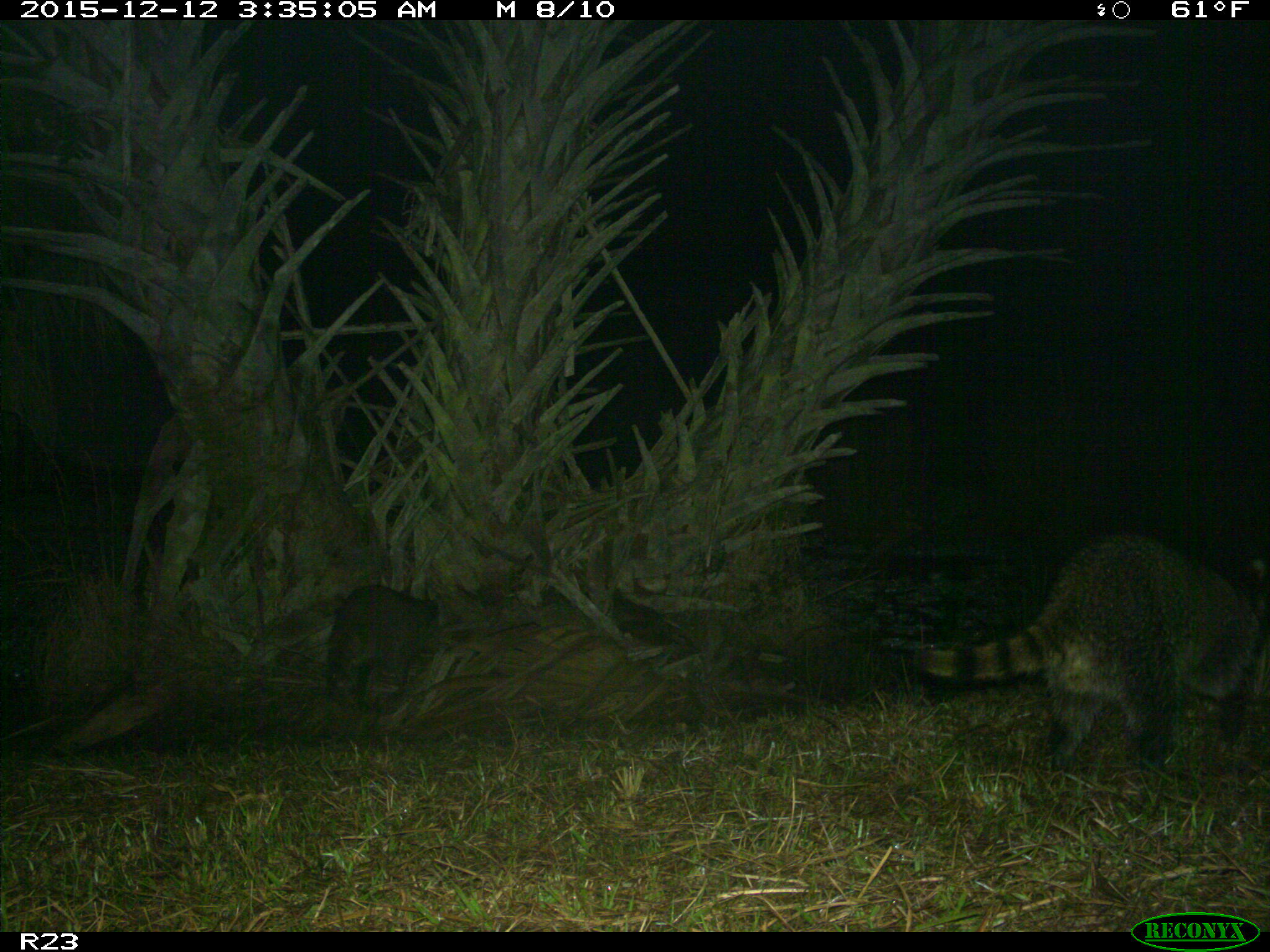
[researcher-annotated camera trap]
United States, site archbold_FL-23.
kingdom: Animalia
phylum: Chordata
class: Mammalia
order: Carnivora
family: Procyonidae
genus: Procyon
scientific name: Procyon lotor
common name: common raccoon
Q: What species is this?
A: Procyon lotor (common raccoon).